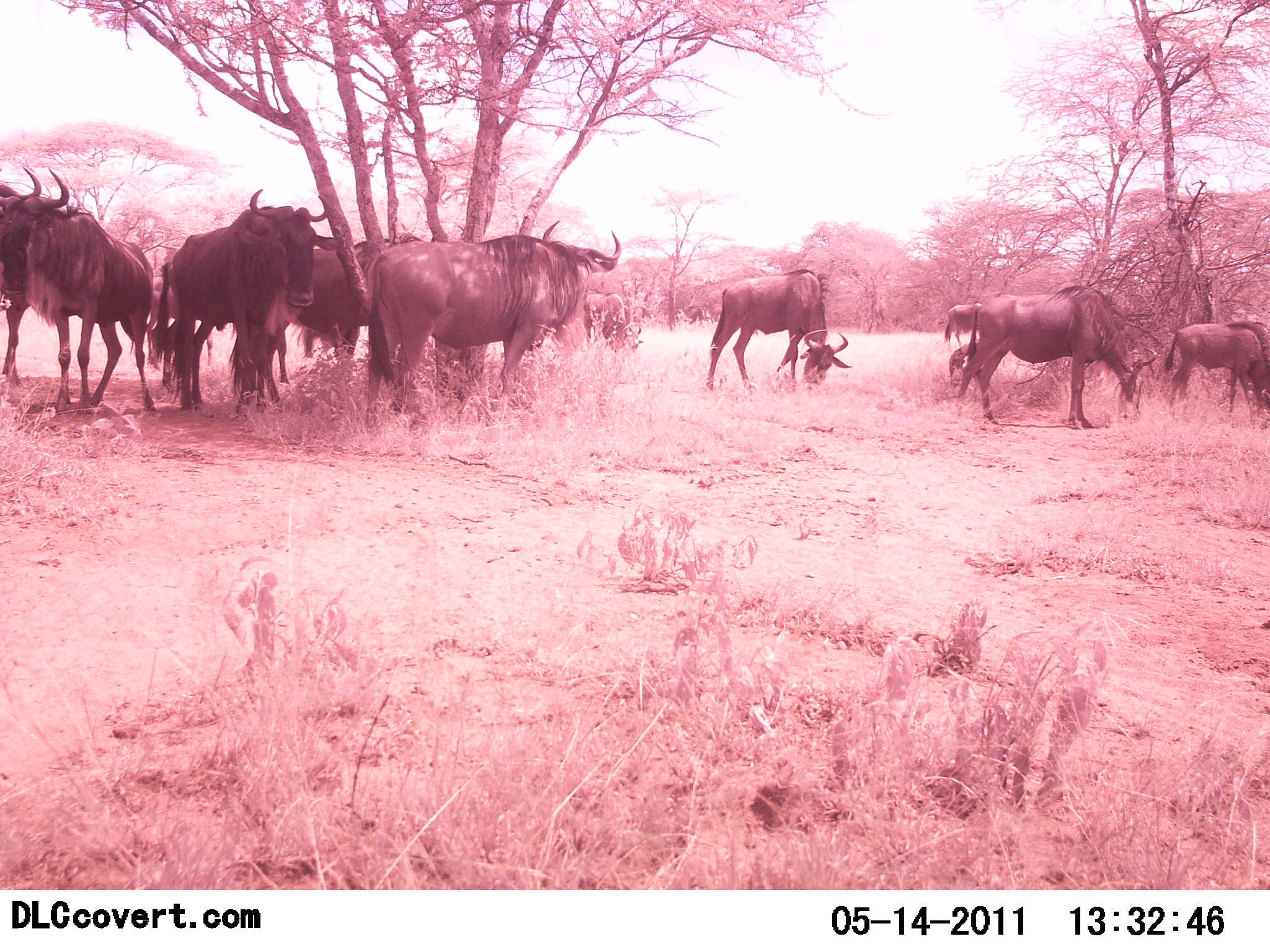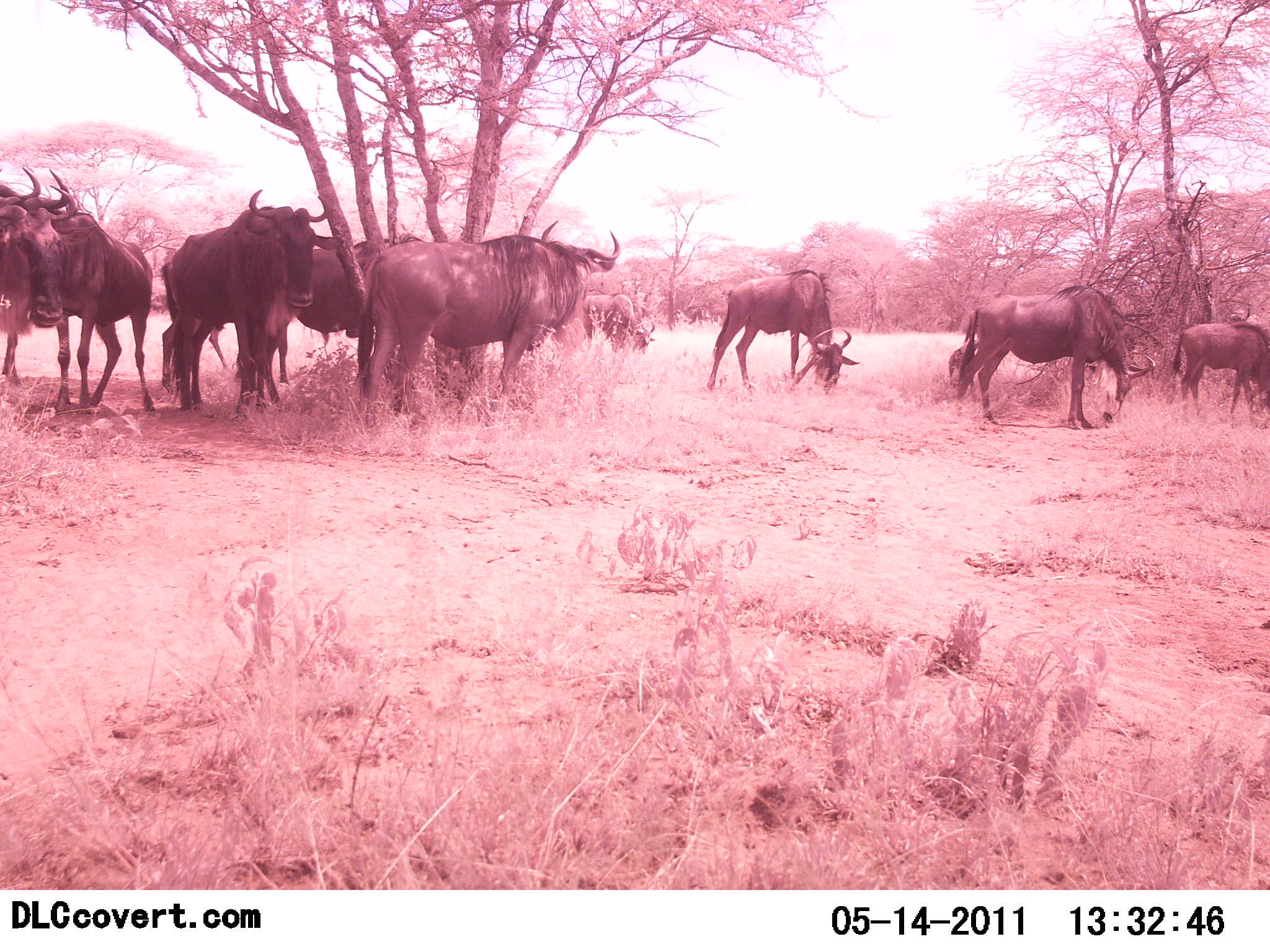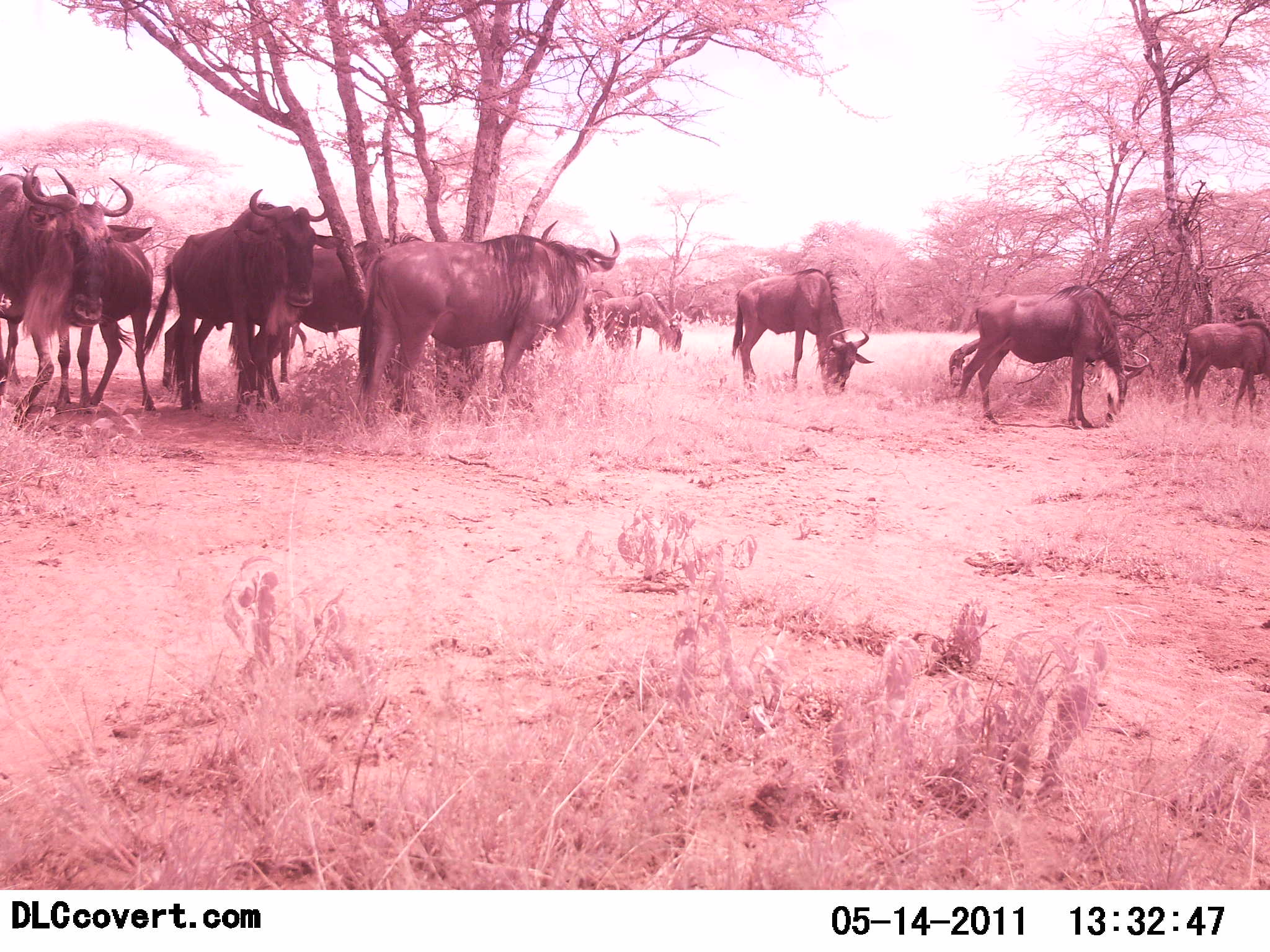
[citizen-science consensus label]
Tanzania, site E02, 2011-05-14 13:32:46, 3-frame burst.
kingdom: Animalia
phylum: Chordata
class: Mammalia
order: Artiodactyla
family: Bovidae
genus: Connochaetes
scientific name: Connochaetes taurinus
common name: blue wildebeest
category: wildebeest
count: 11-50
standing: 90%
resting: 0%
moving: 10%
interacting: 0%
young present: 0%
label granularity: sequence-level